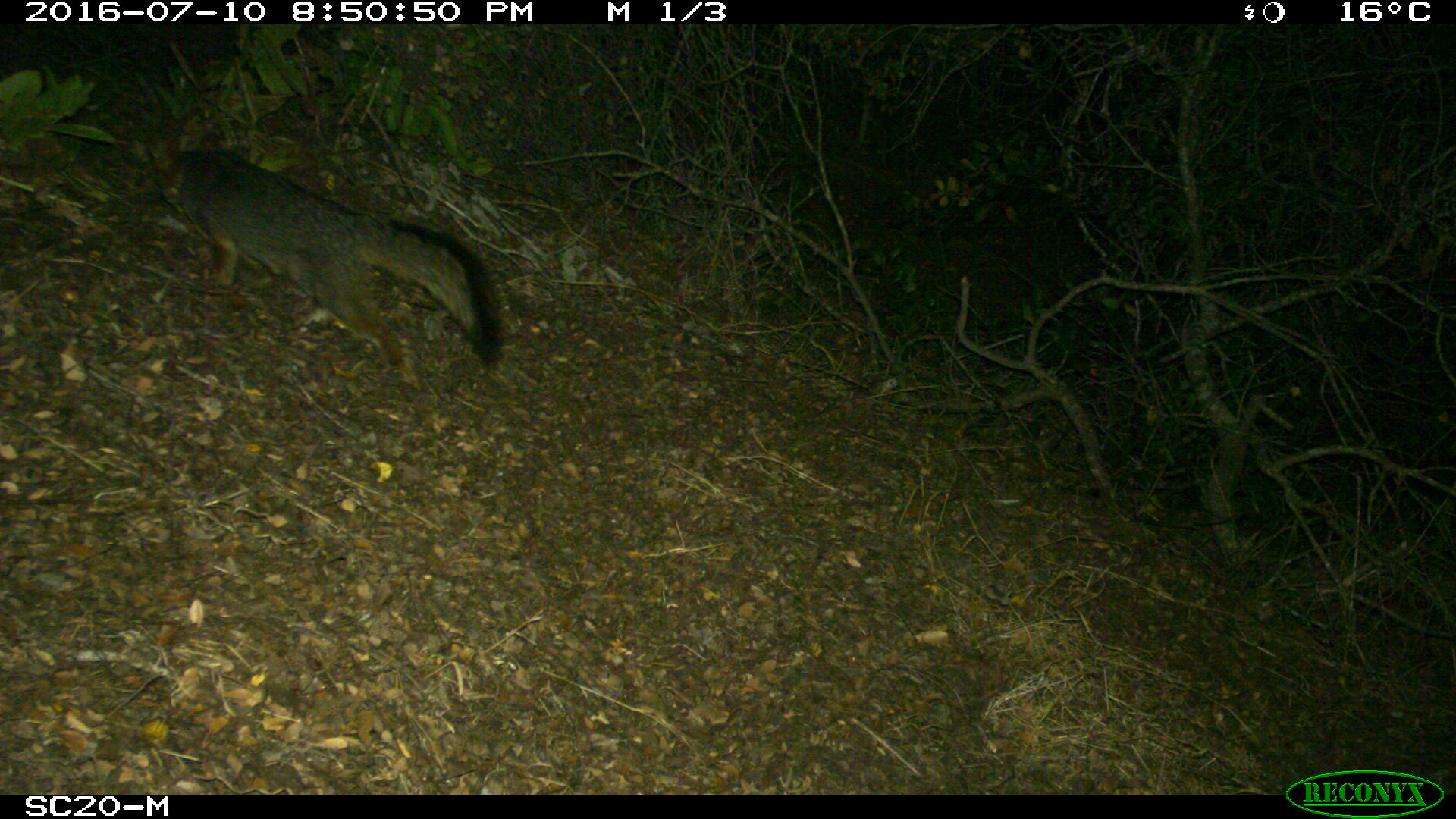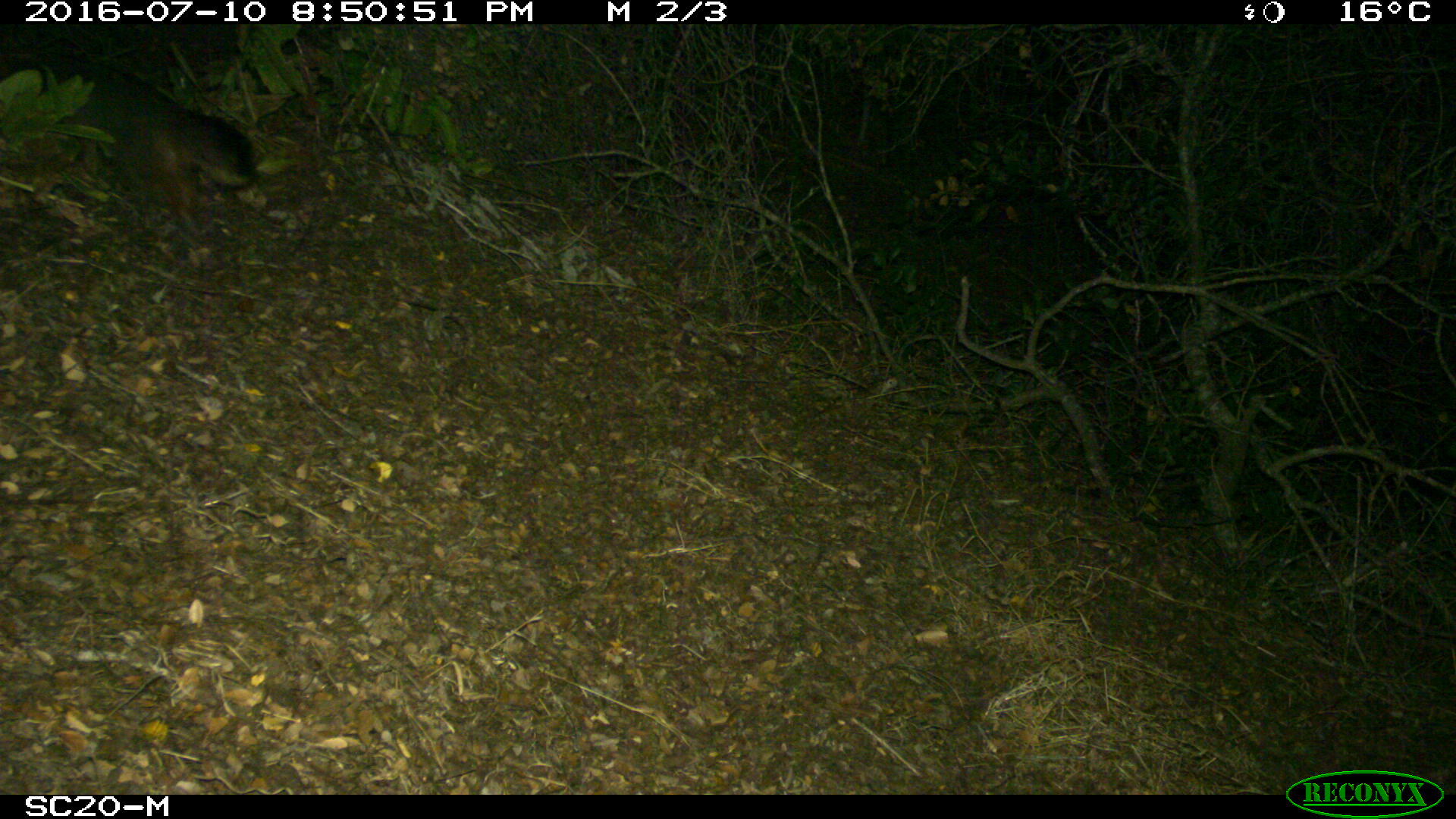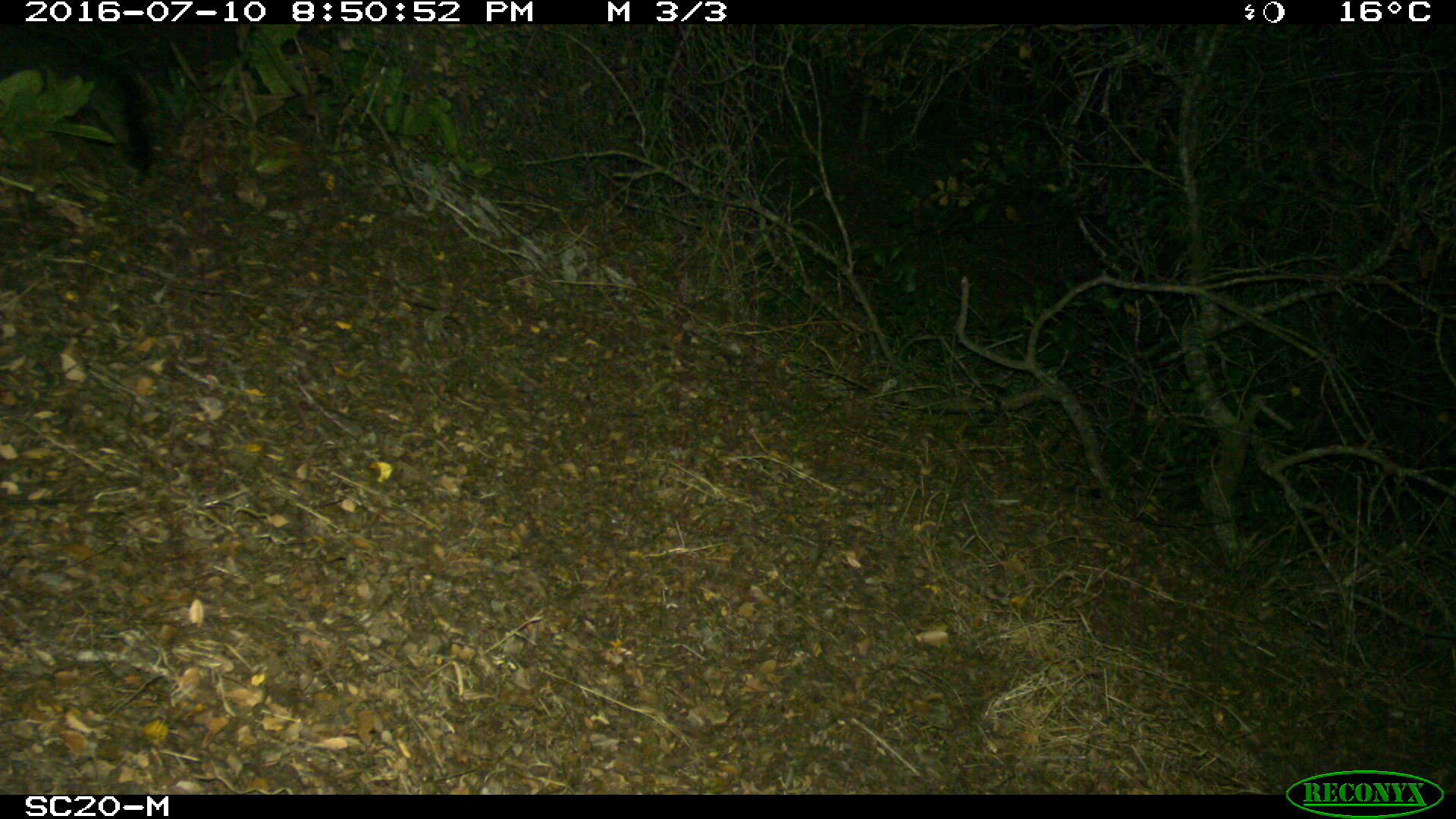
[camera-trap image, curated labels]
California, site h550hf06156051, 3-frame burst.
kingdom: Animalia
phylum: Chordata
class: Mammalia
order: Carnivora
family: Canidae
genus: Urocyon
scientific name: Urocyon littoralis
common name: island fox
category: fox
Fox (island fox) (Urocyon littoralis).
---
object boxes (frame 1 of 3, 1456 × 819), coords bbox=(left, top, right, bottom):
fox: bbox=(152, 137, 500, 366)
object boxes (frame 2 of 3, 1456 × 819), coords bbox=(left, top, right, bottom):
fox: bbox=(12, 52, 256, 237)